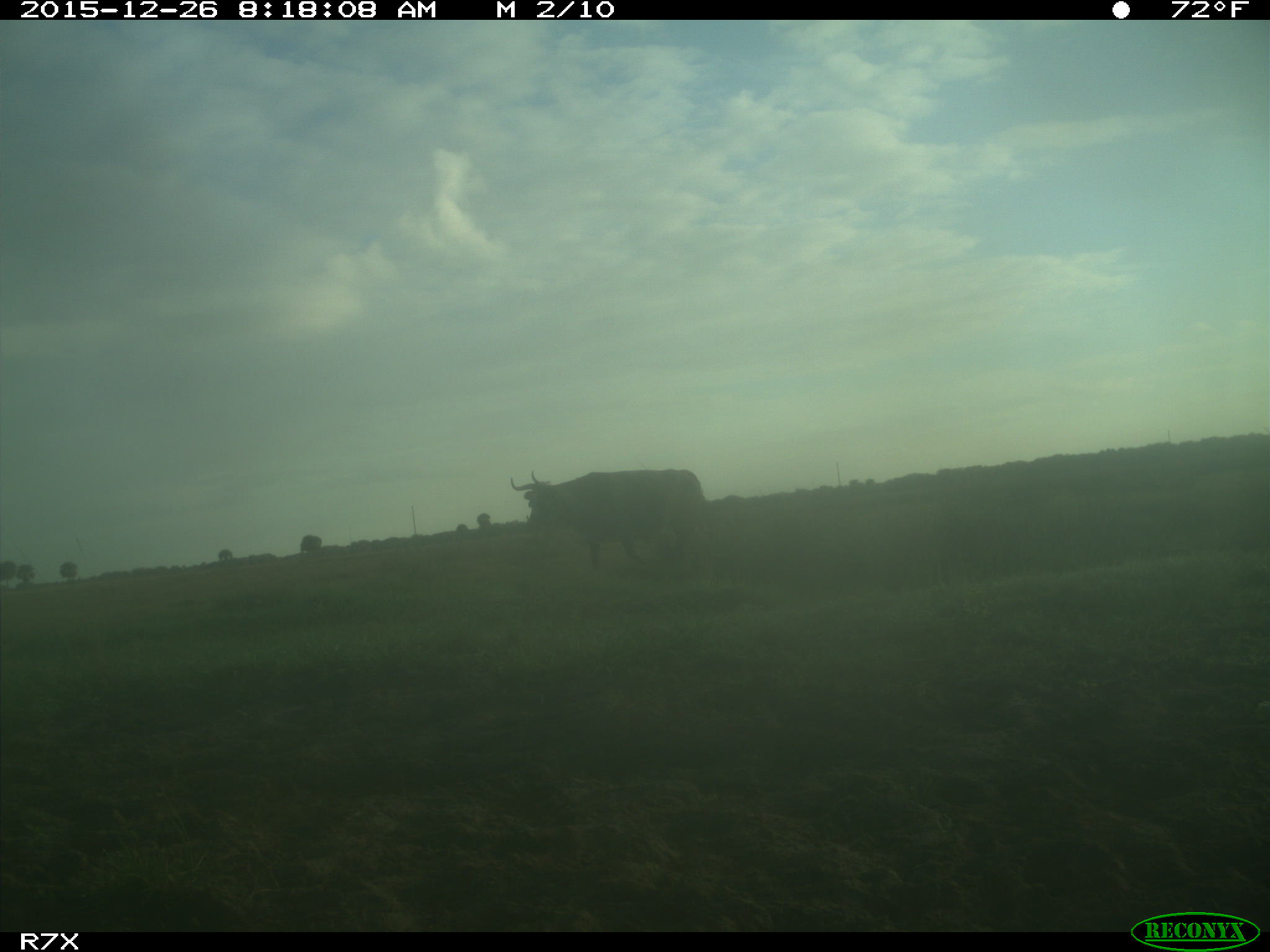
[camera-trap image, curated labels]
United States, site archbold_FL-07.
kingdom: Animalia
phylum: Chordata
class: Mammalia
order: Artiodactyla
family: Bovidae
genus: Bos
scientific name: Bos taurus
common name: domestic cow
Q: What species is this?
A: Bos taurus (domestic cow).